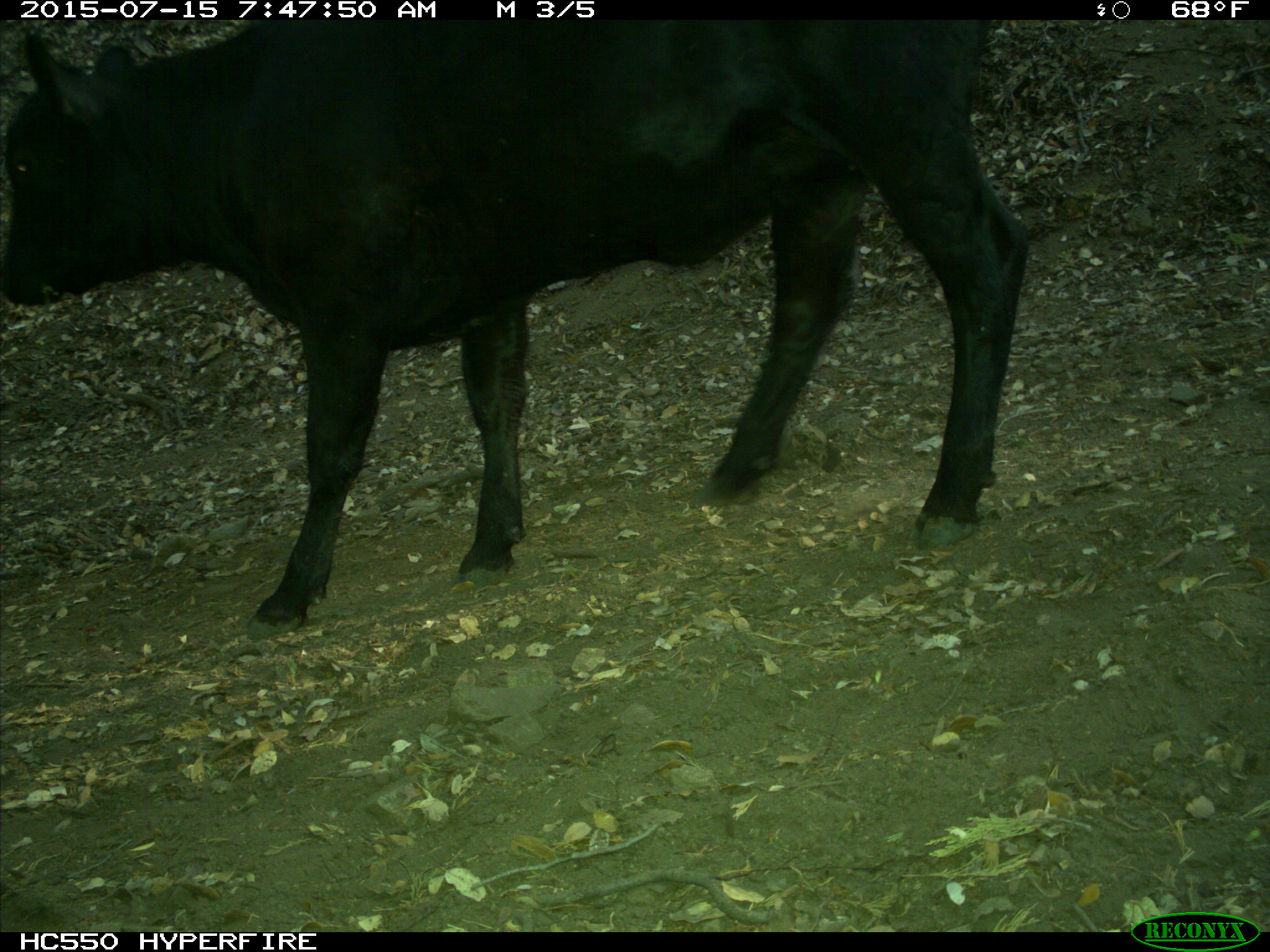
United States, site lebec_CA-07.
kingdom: Animalia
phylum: Chordata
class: Mammalia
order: Artiodactyla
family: Bovidae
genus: Bos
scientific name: Bos taurus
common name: domestic cow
Bos taurus (domestic cow).